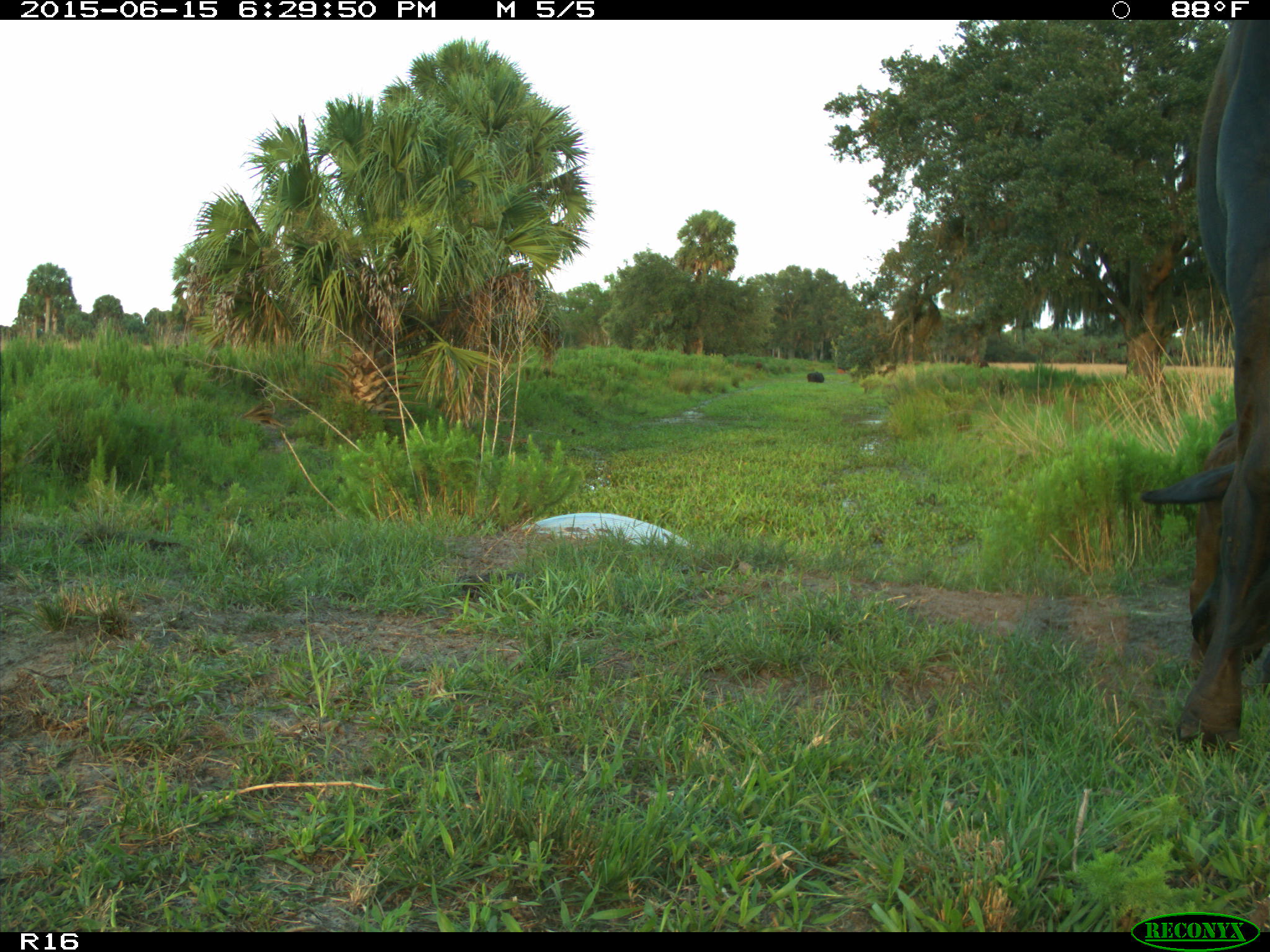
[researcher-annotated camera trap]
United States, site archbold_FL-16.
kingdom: Animalia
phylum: Chordata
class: Mammalia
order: Artiodactyla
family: Bovidae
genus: Bos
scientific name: Bos taurus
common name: domestic cow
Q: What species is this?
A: Bos taurus (domestic cow).